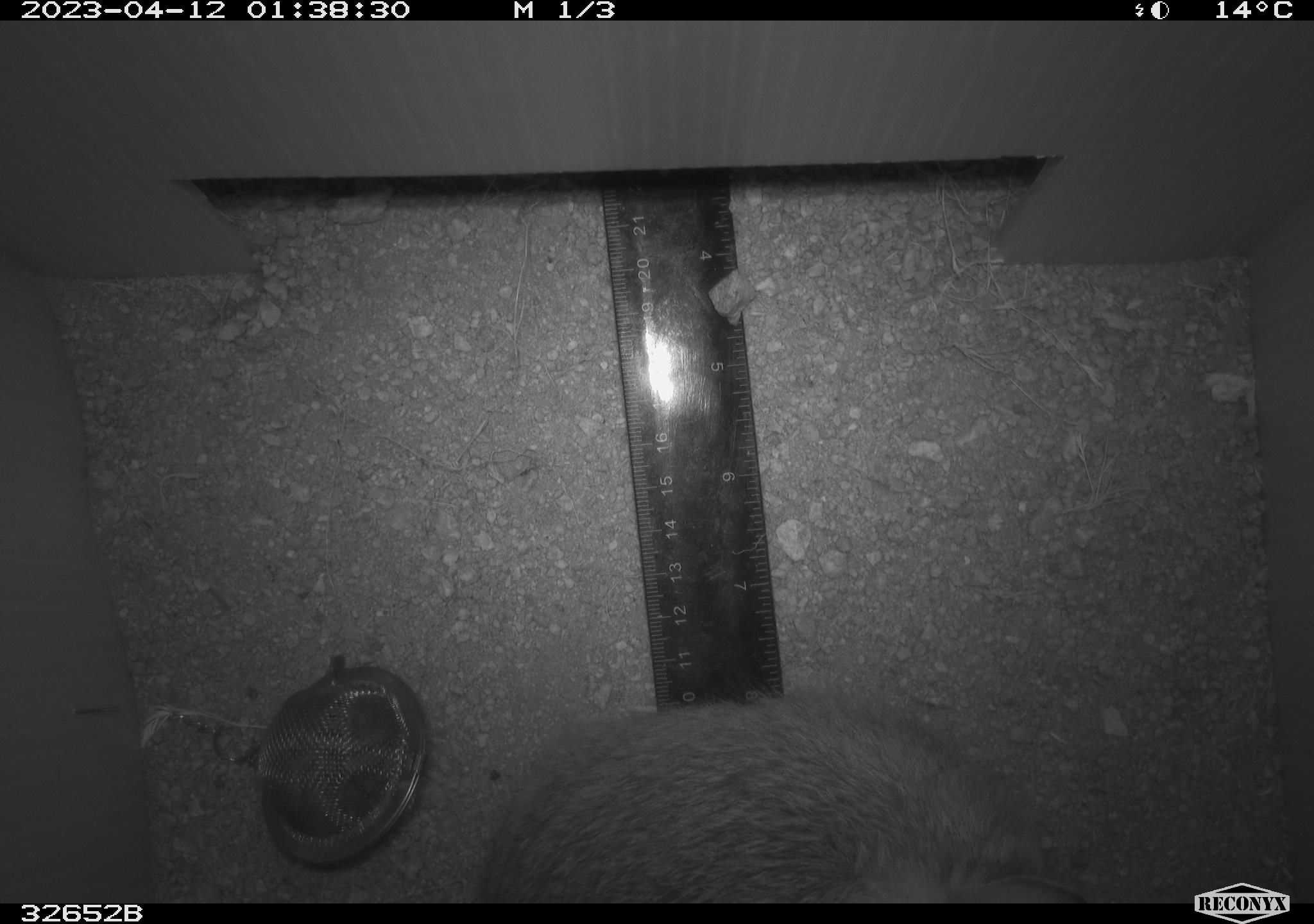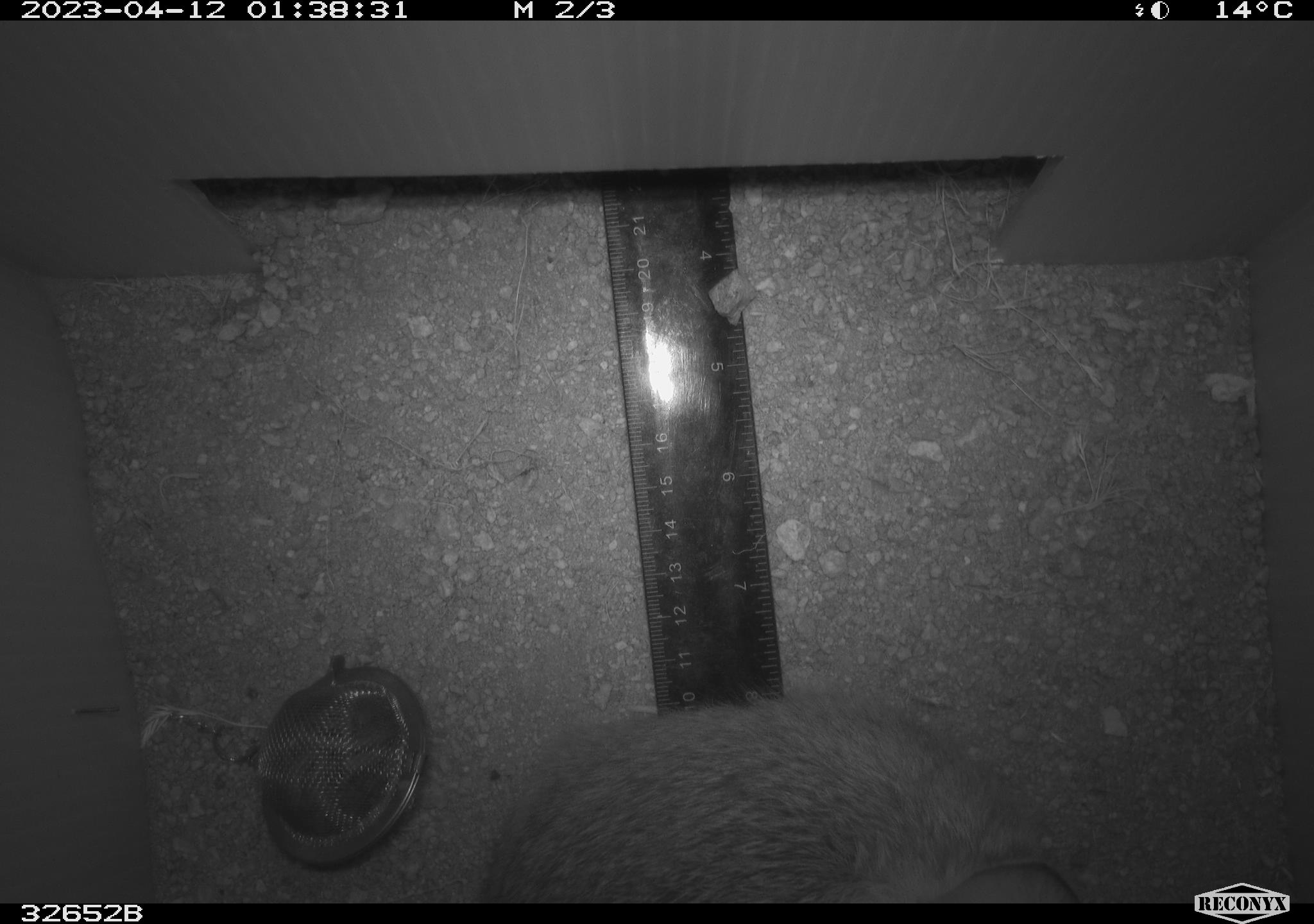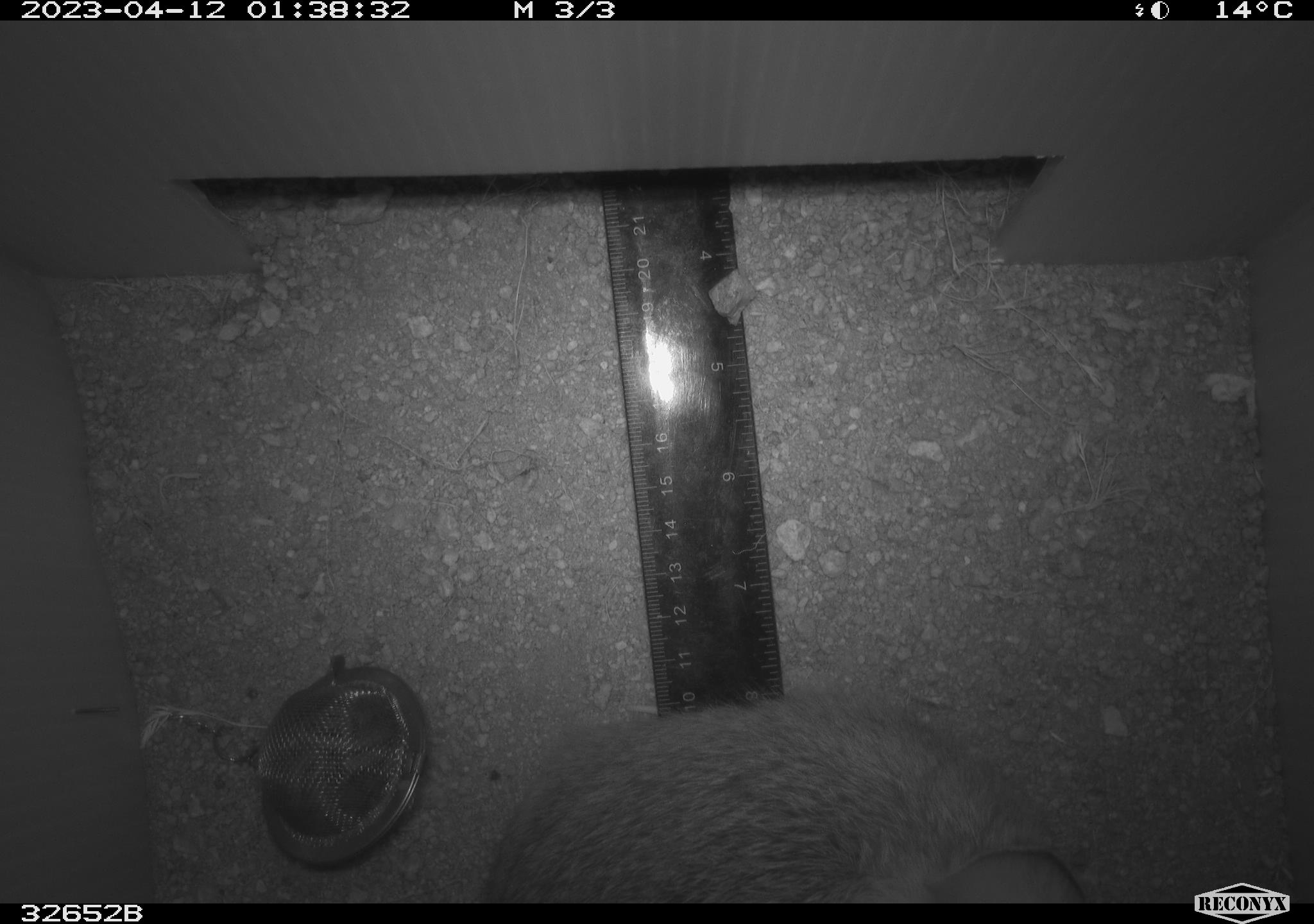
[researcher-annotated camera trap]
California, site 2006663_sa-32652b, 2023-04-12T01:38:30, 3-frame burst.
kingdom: Animalia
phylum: Chordata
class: Mammalia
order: Lagomorpha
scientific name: Lagomorpha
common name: hares, rabbits, and pikas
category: lagomorpha order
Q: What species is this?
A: Lagomorpha order (hares, rabbits, and pikas) (Lagomorpha).